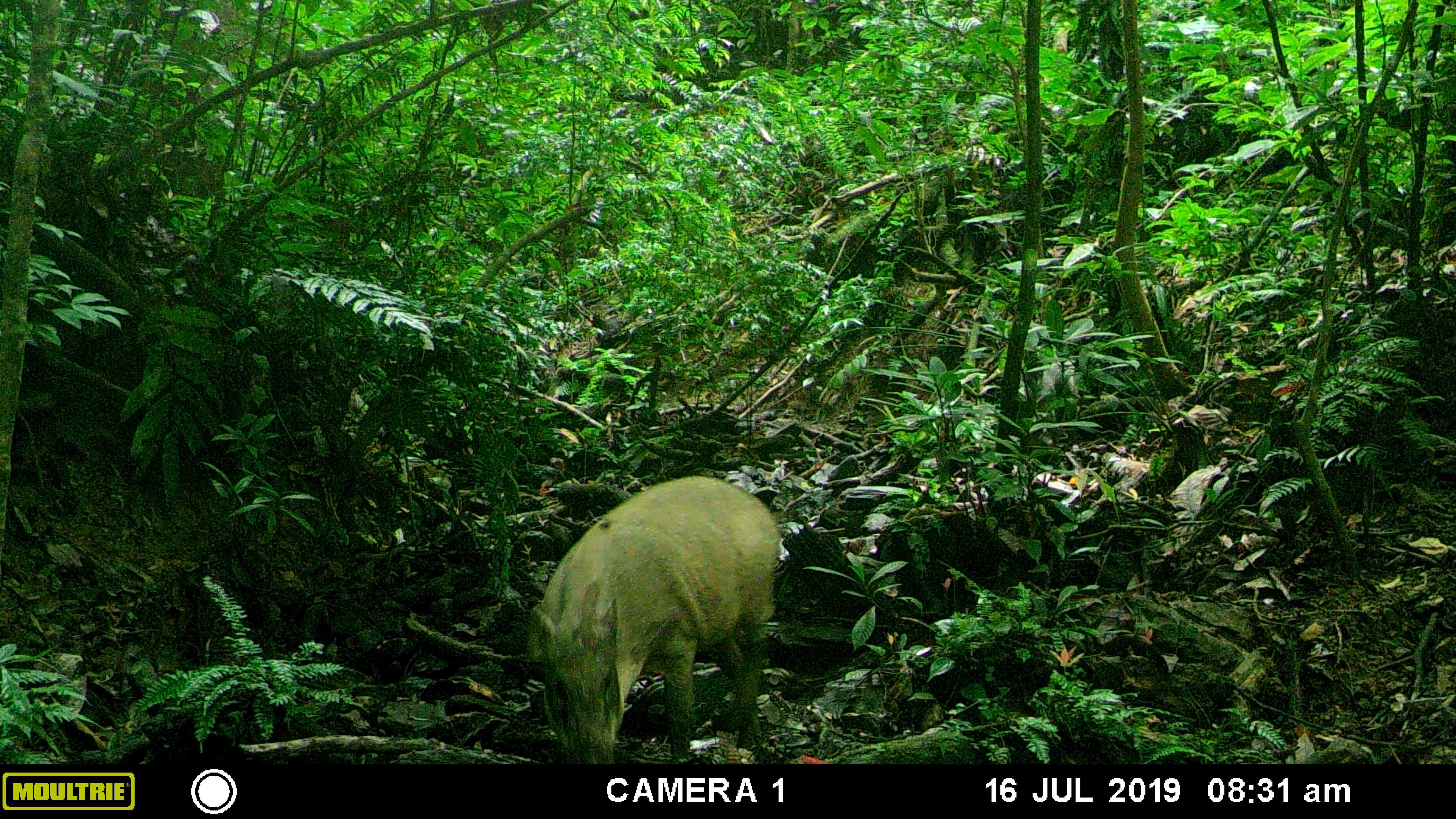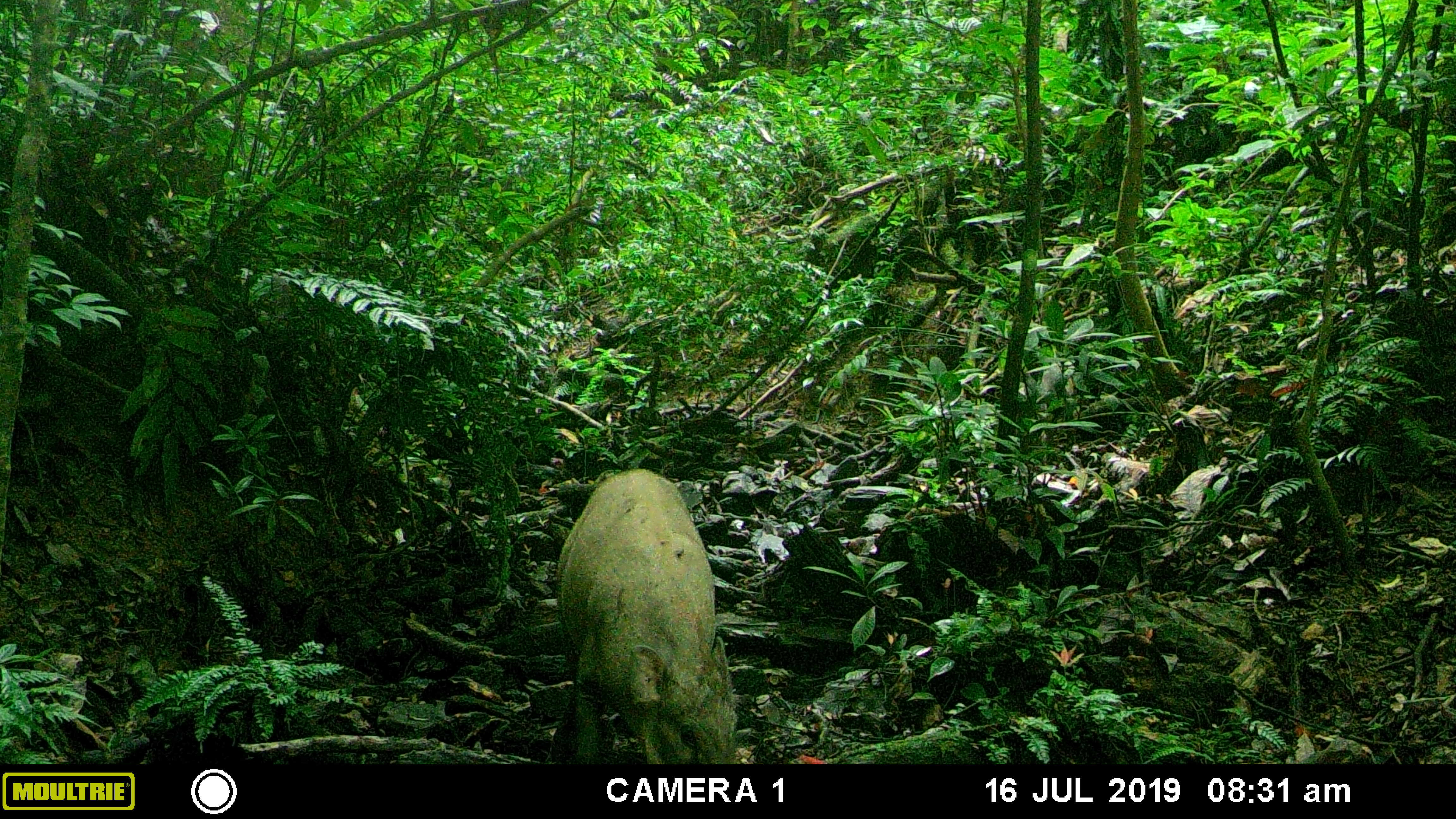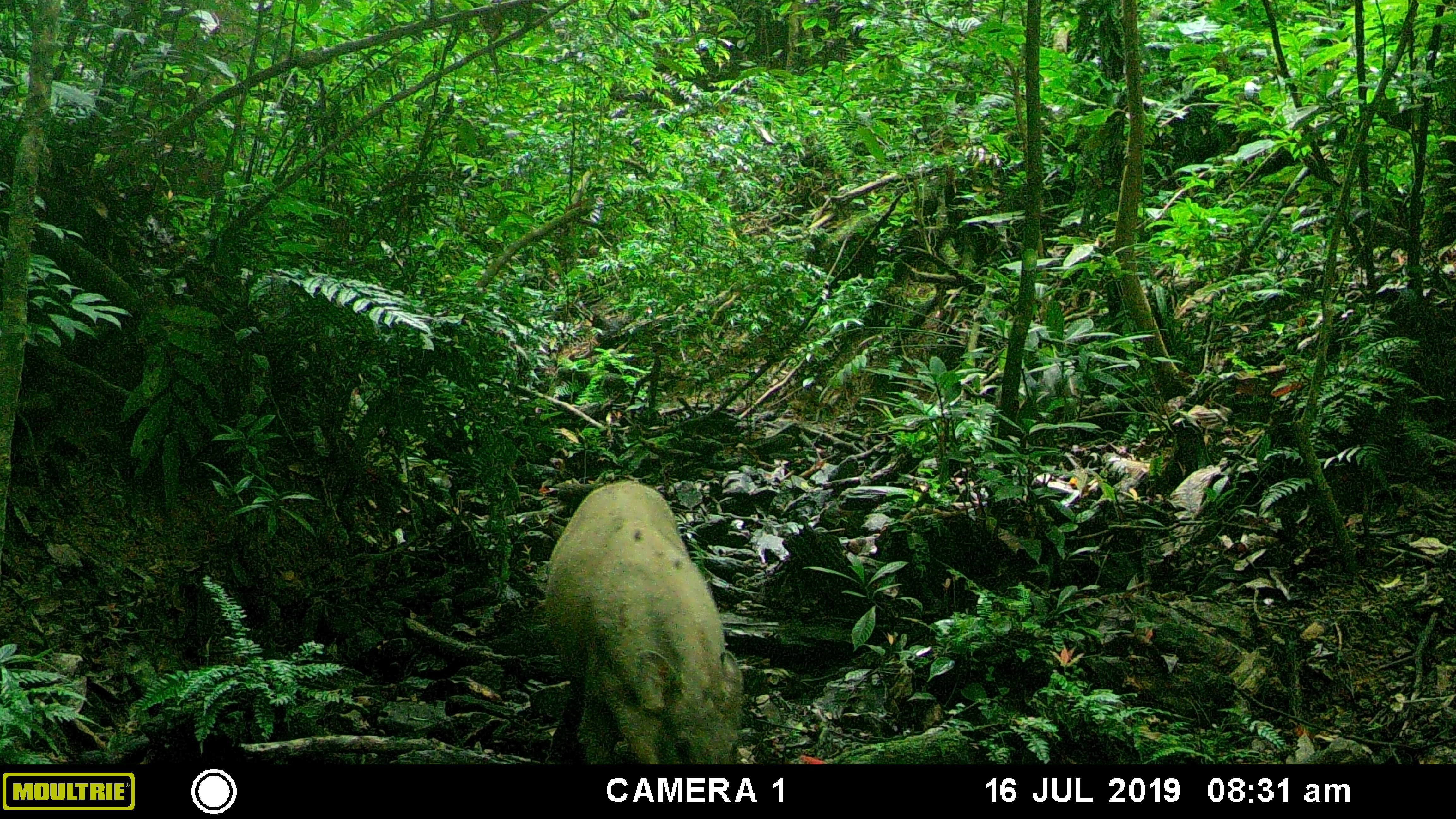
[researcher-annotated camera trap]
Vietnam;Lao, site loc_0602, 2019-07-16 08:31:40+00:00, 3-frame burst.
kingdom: Animalia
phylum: Chordata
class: Mammalia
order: Artiodactyla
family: Suidae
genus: Sus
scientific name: Sus scrofa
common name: eurasian wild pig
Eurasian wild pig (Sus scrofa). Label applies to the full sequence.